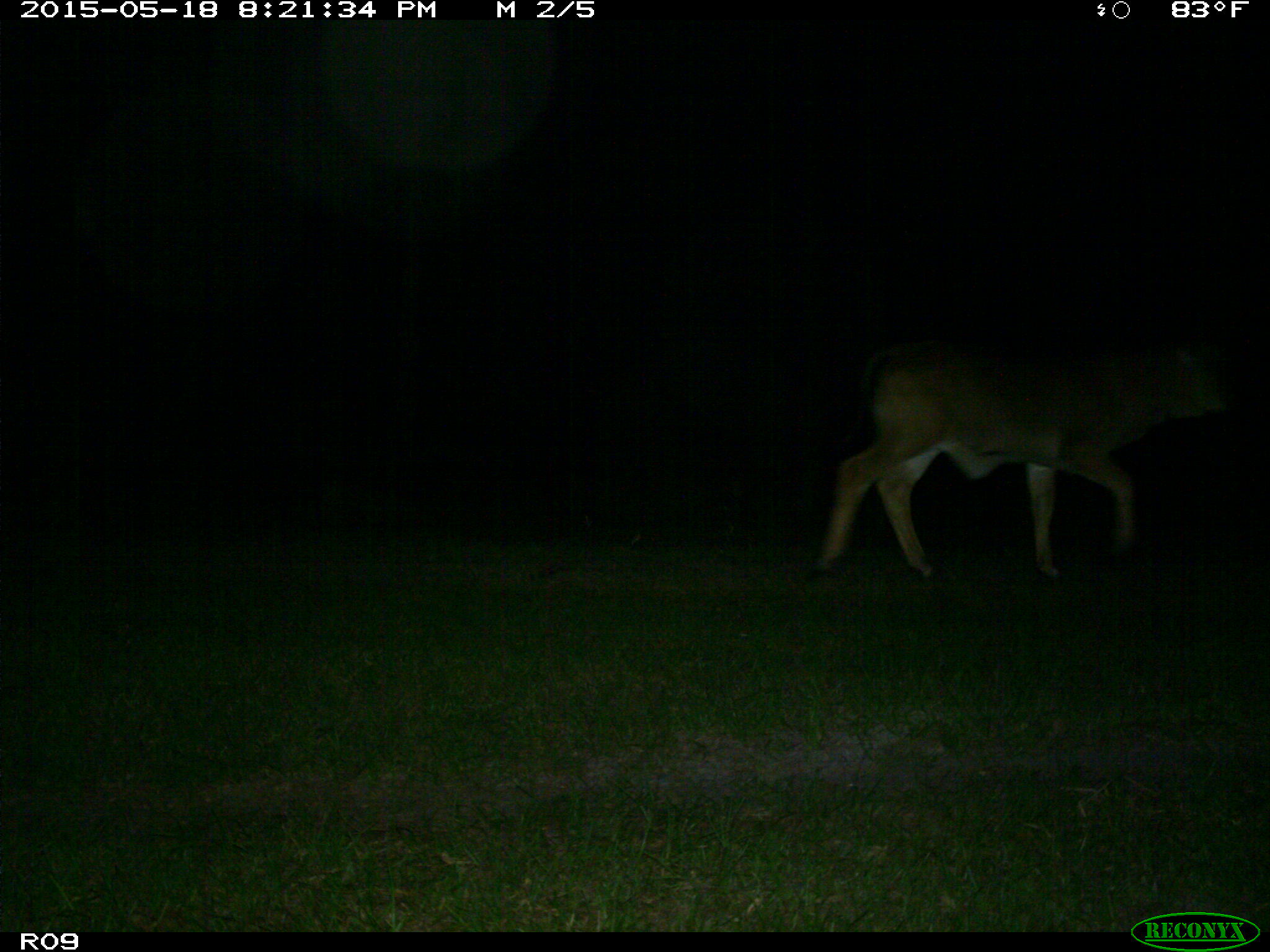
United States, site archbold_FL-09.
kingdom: Animalia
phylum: Chordata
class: Mammalia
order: Artiodactyla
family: Bovidae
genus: Bos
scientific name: Bos taurus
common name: domestic cow